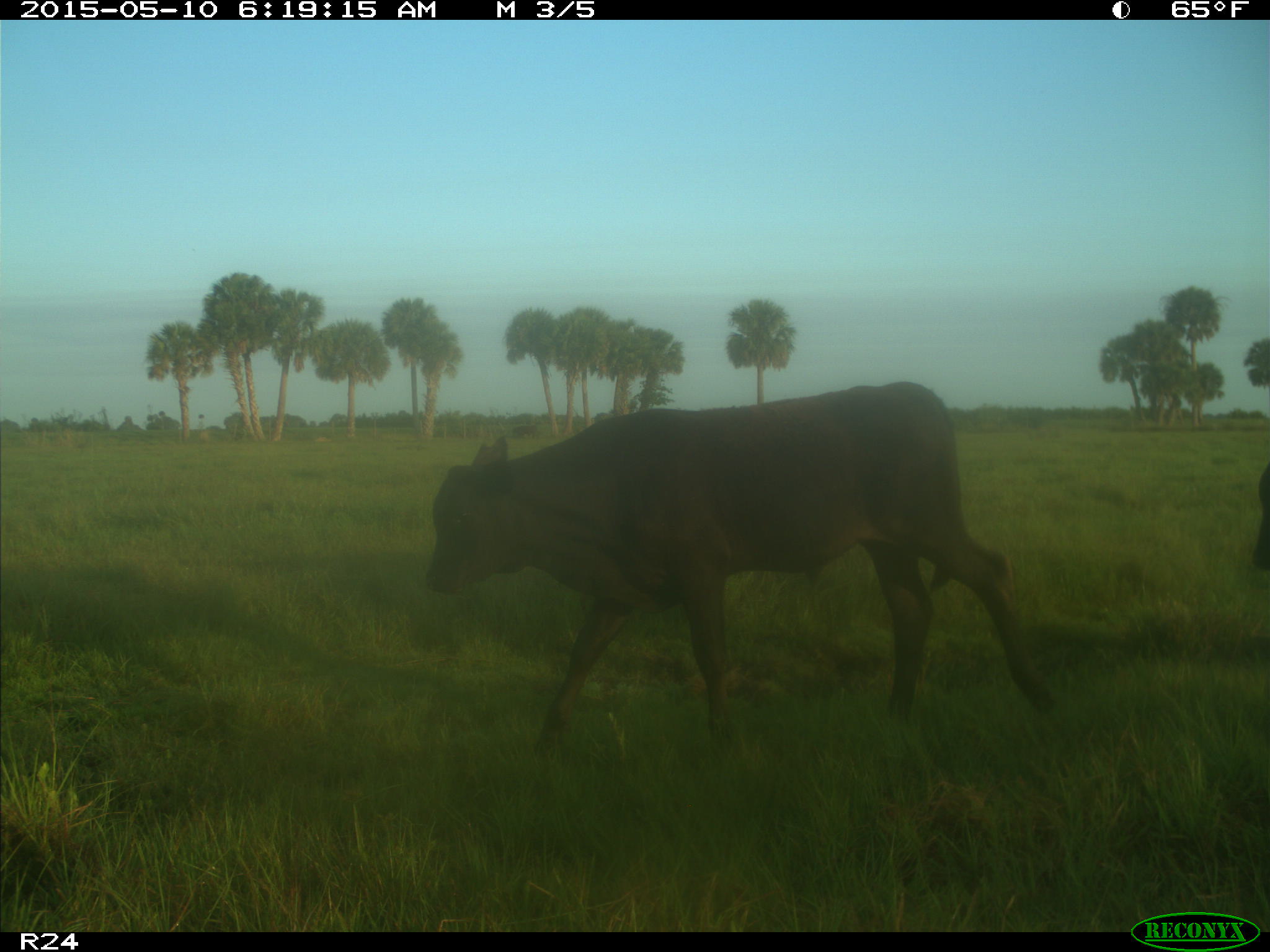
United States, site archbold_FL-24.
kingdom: Animalia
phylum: Chordata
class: Mammalia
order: Artiodactyla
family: Bovidae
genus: Bos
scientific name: Bos taurus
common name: domestic cow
Bos taurus (domestic cow).